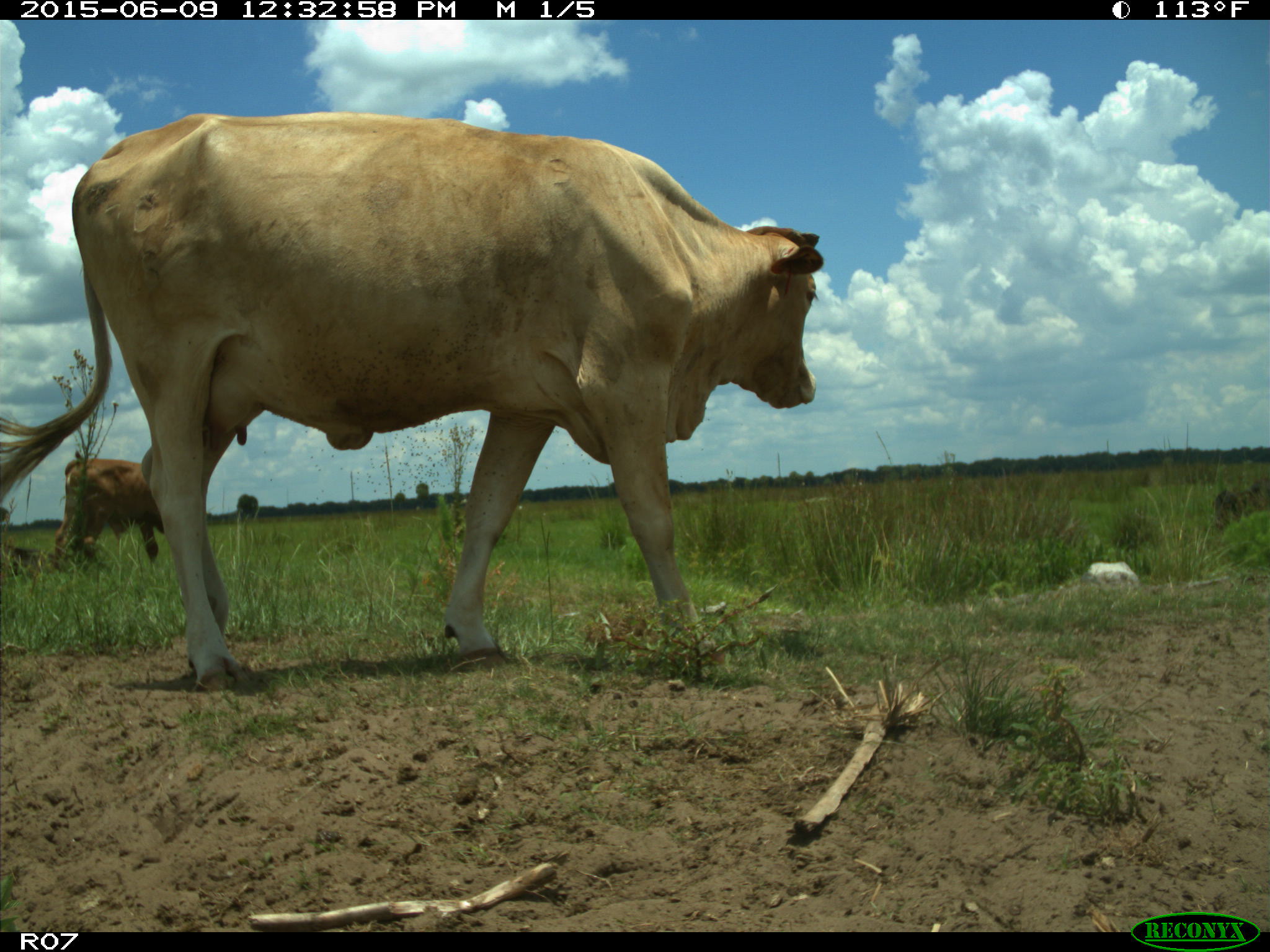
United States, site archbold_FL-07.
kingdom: Animalia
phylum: Chordata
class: Mammalia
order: Artiodactyla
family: Bovidae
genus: Bos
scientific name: Bos taurus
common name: domestic cow